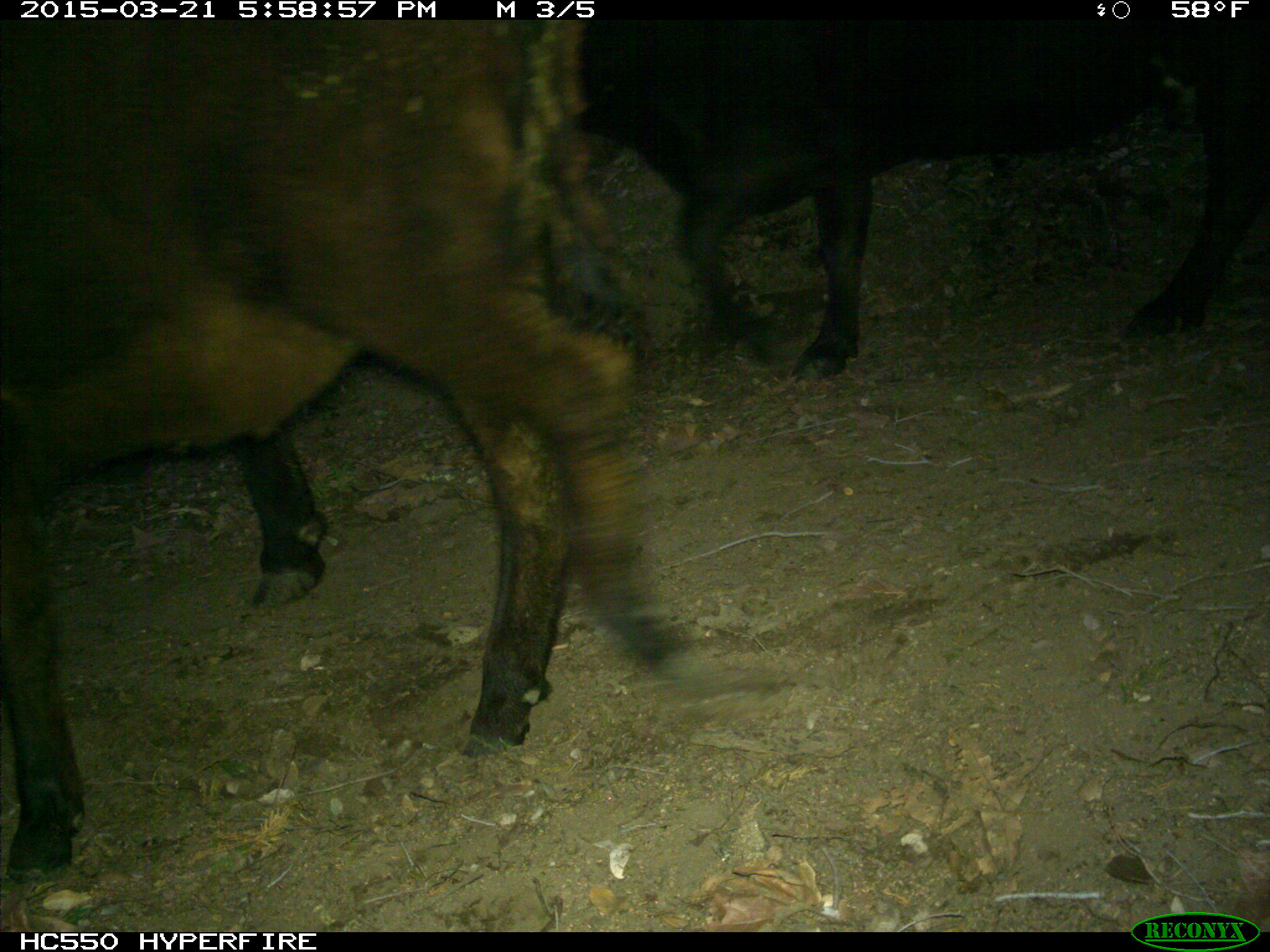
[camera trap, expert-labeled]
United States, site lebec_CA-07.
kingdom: Animalia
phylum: Chordata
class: Mammalia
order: Artiodactyla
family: Bovidae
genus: Bos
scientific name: Bos taurus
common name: domestic cow